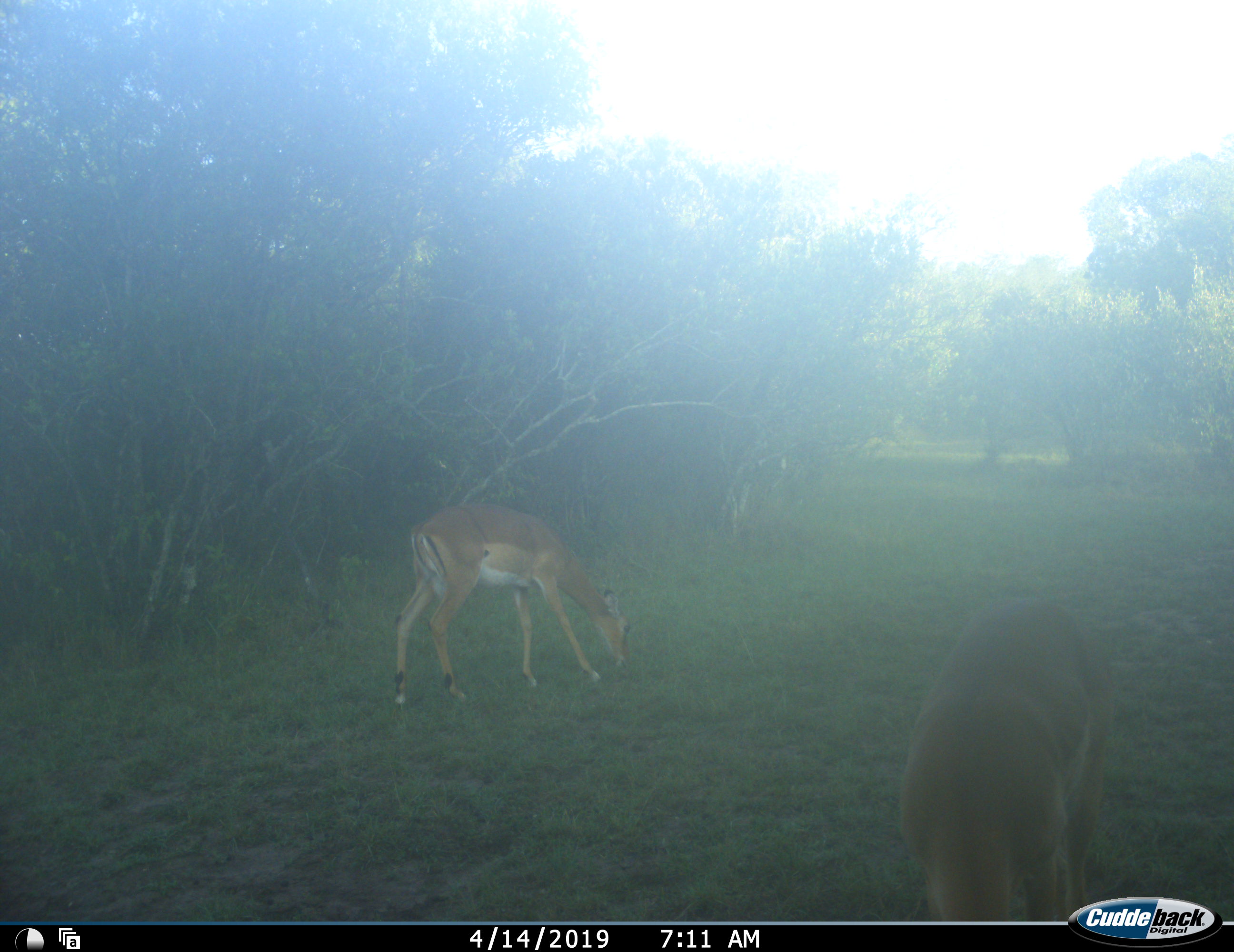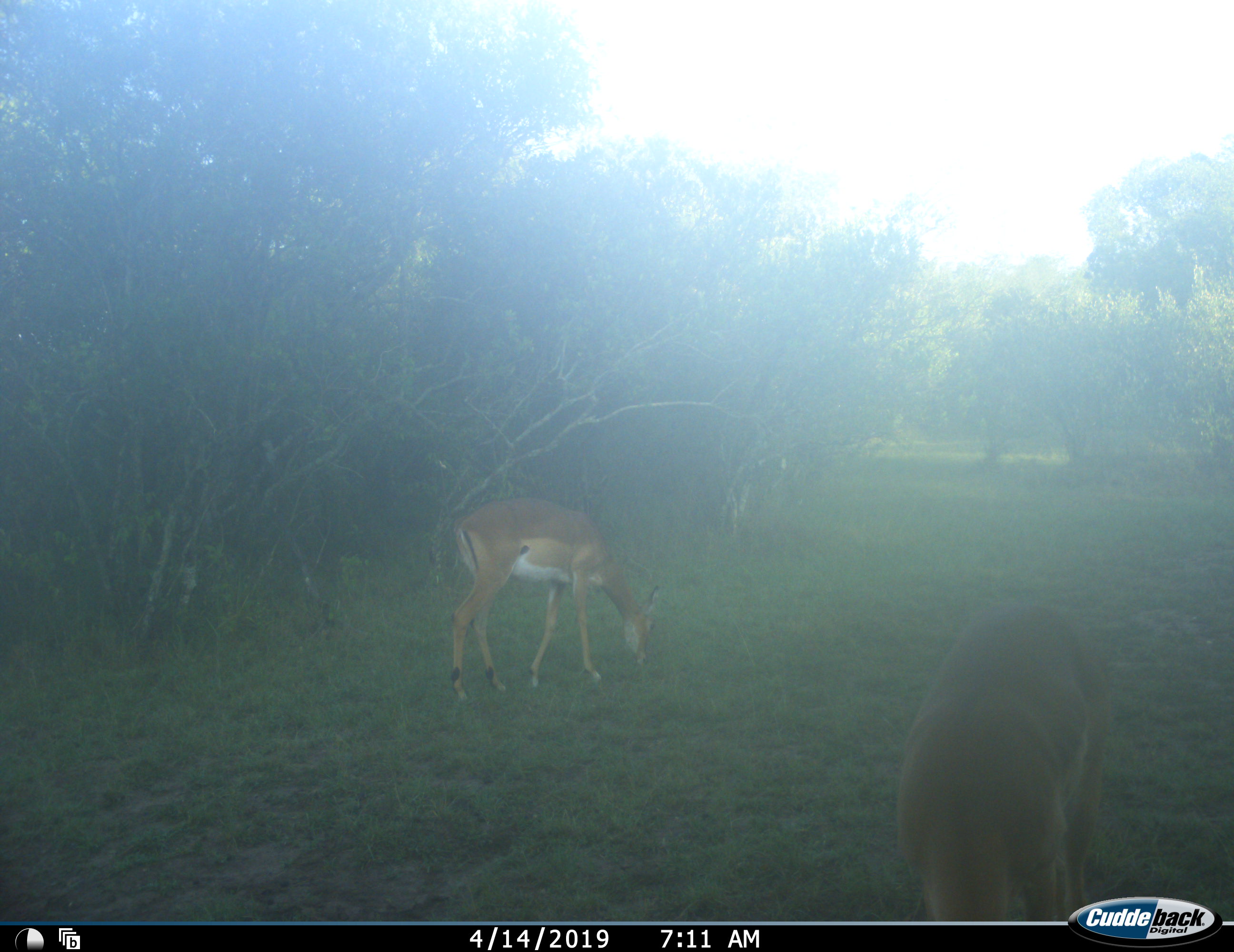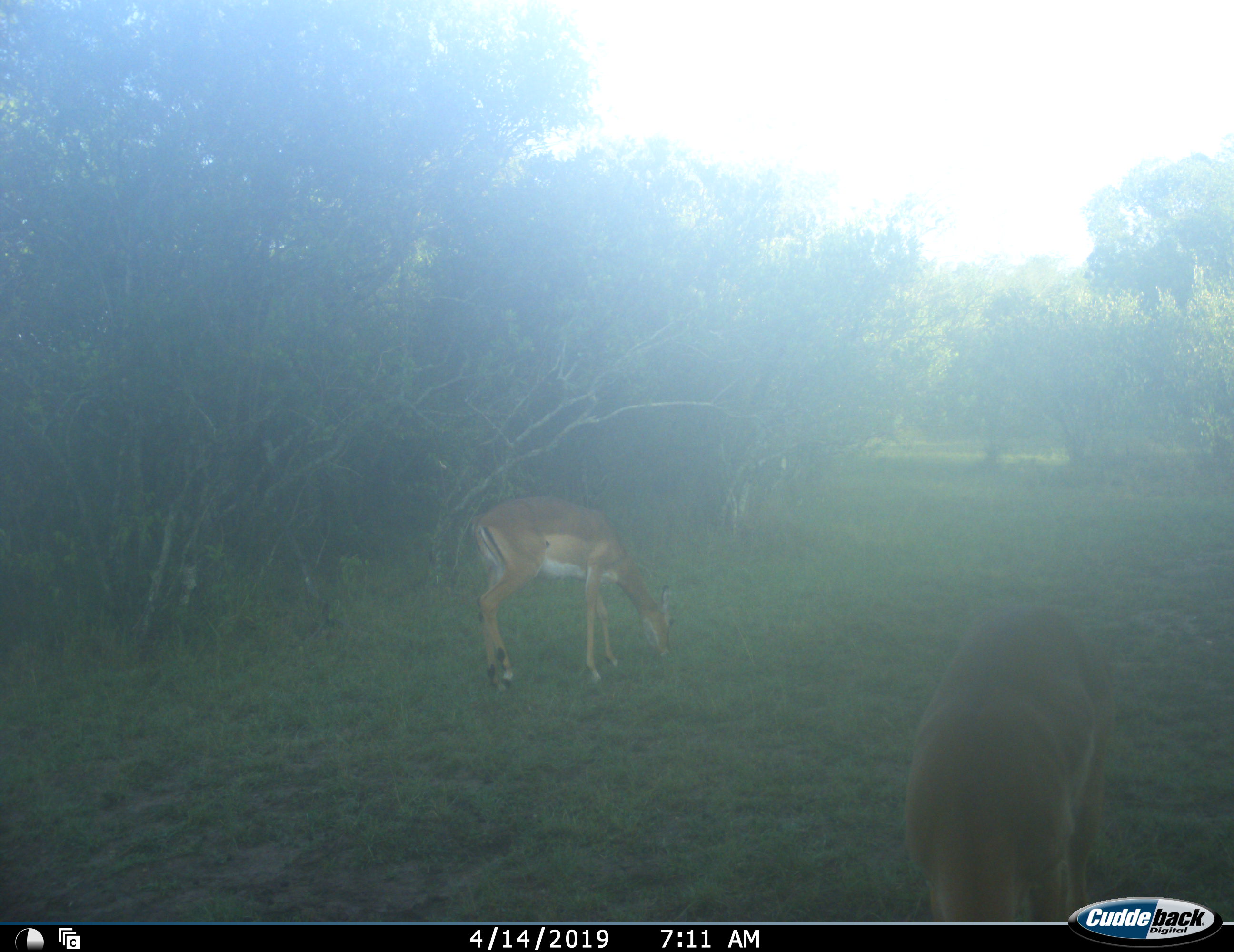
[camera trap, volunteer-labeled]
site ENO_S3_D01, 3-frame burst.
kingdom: Animalia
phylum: Chordata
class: Mammalia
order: Artiodactyla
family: Bovidae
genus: Aepyceros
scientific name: Aepyceros melampus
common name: impala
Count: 2.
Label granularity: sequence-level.